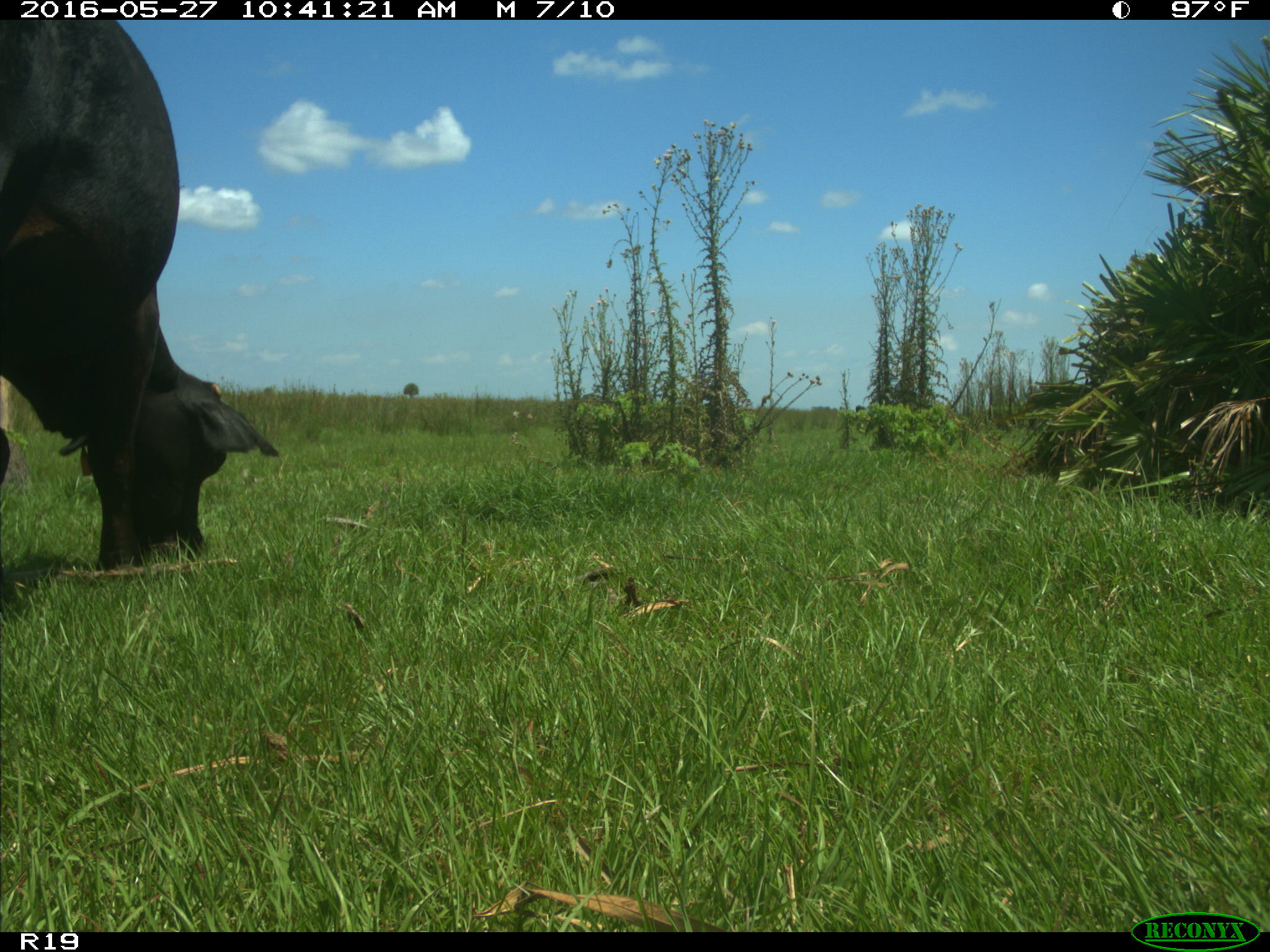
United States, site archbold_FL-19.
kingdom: Animalia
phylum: Chordata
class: Mammalia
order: Artiodactyla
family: Bovidae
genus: Bos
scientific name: Bos taurus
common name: domestic cow